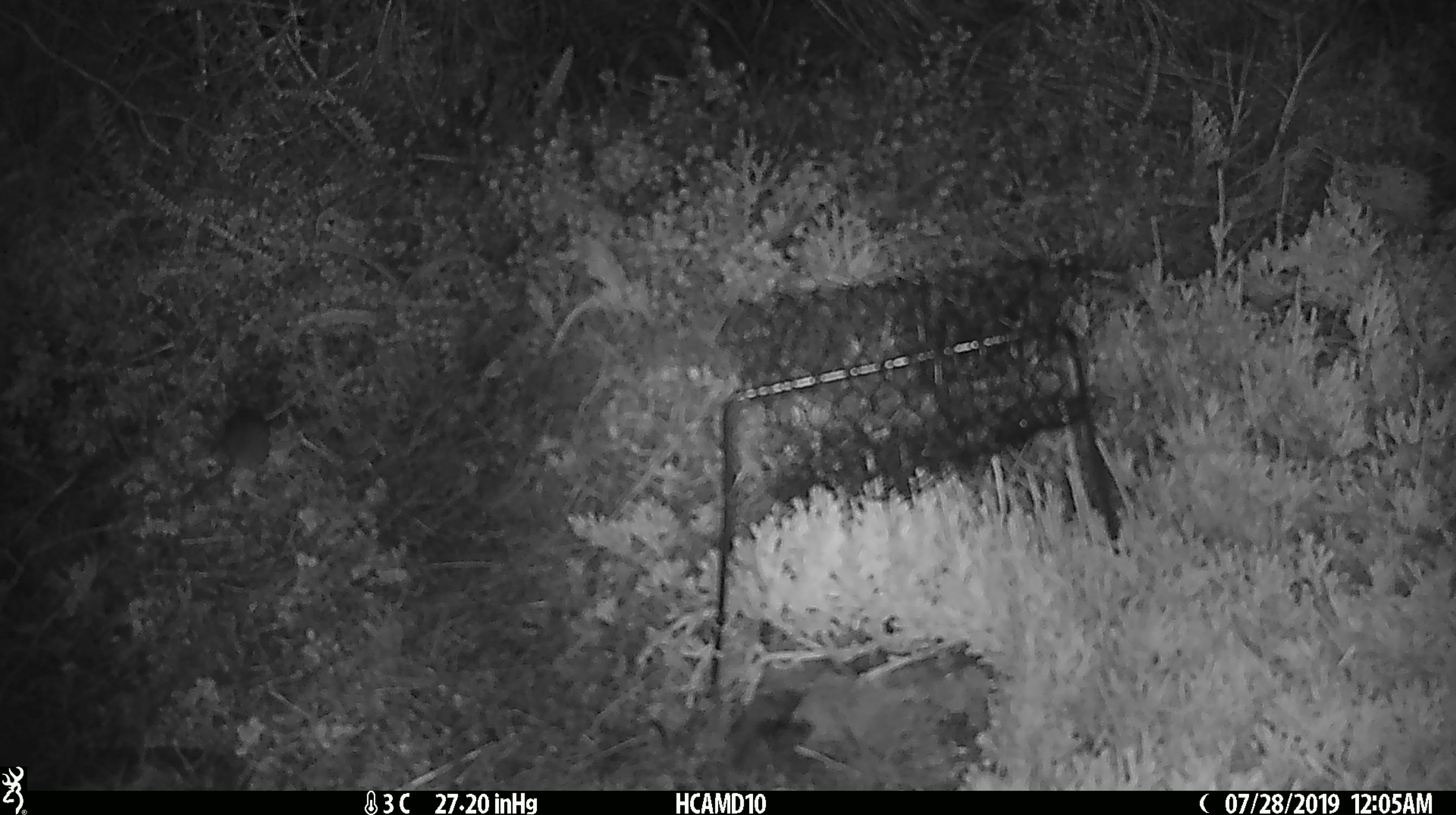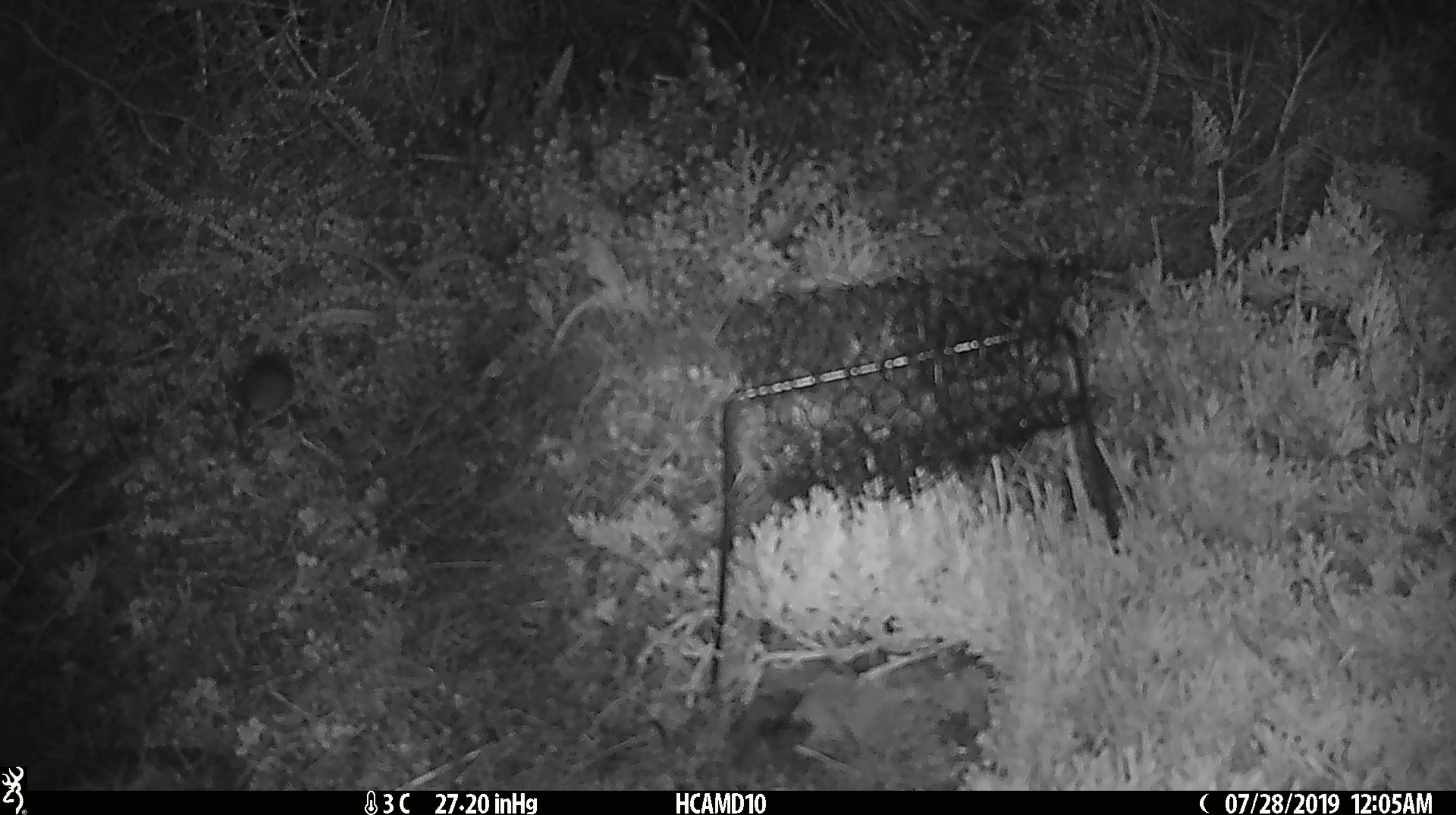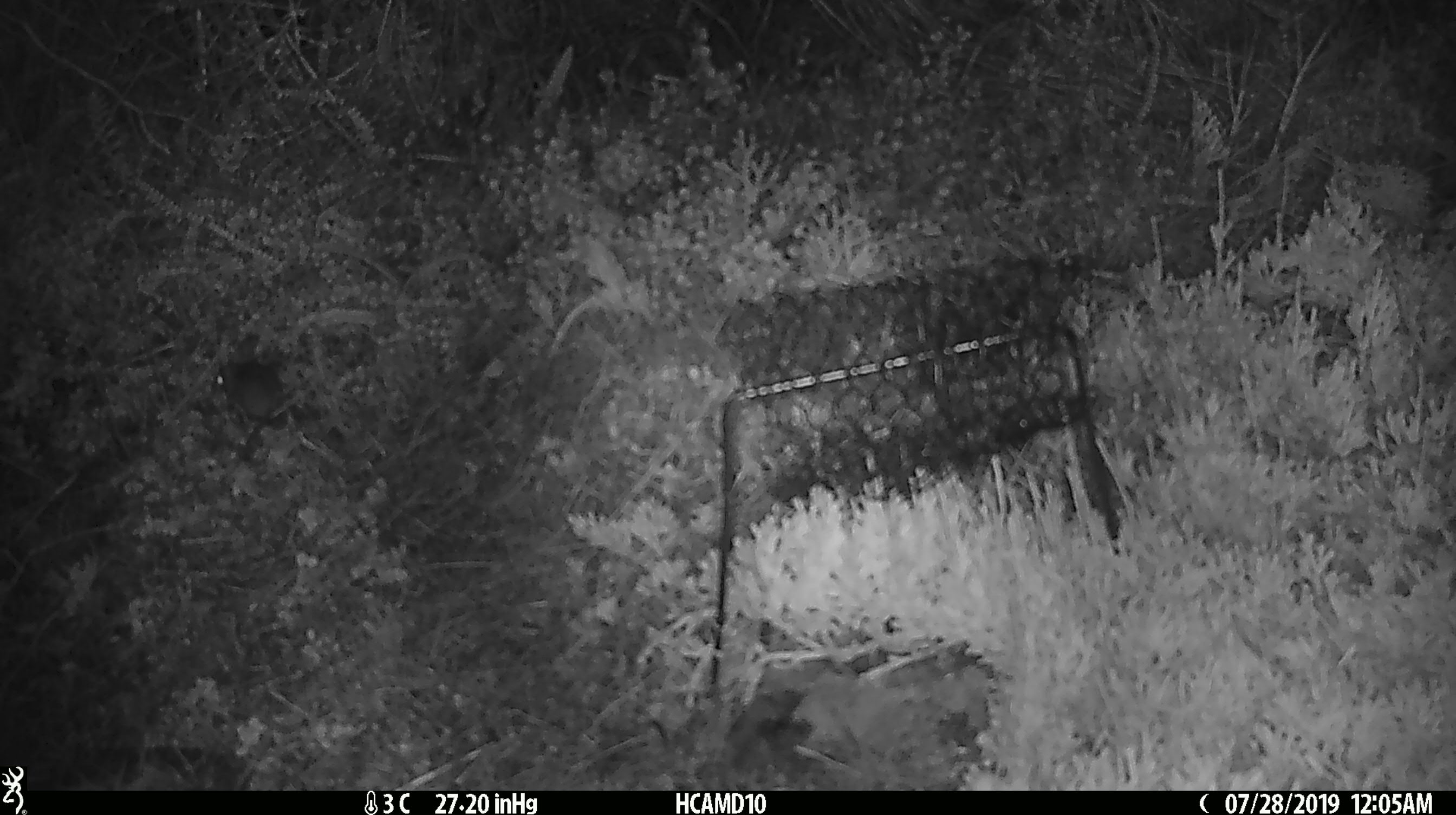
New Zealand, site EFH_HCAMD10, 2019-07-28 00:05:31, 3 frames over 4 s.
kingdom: Animalia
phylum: Chordata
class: Mammalia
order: Rodentia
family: Muridae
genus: Mus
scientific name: Mus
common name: mouse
Mouse (Mus).